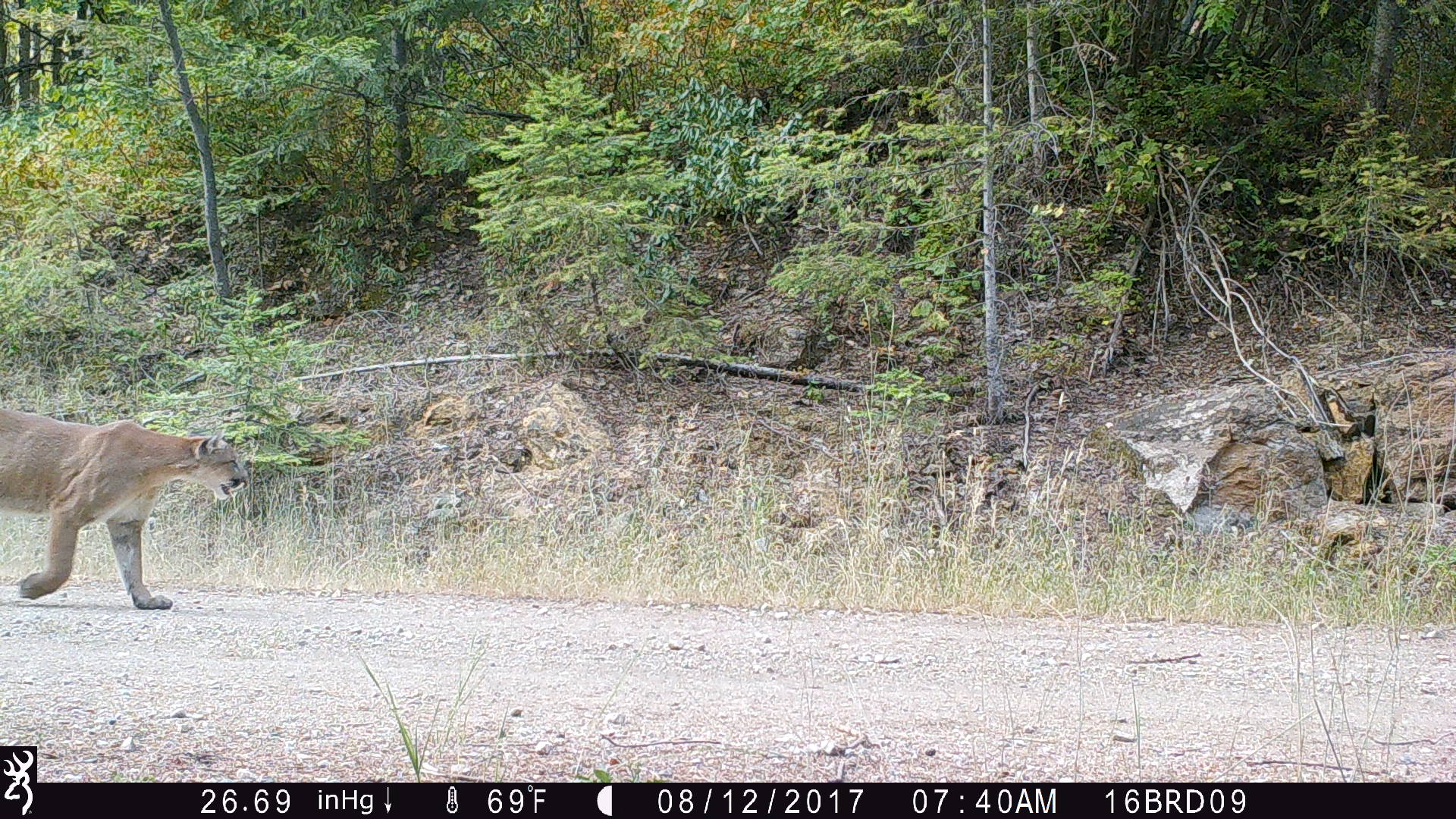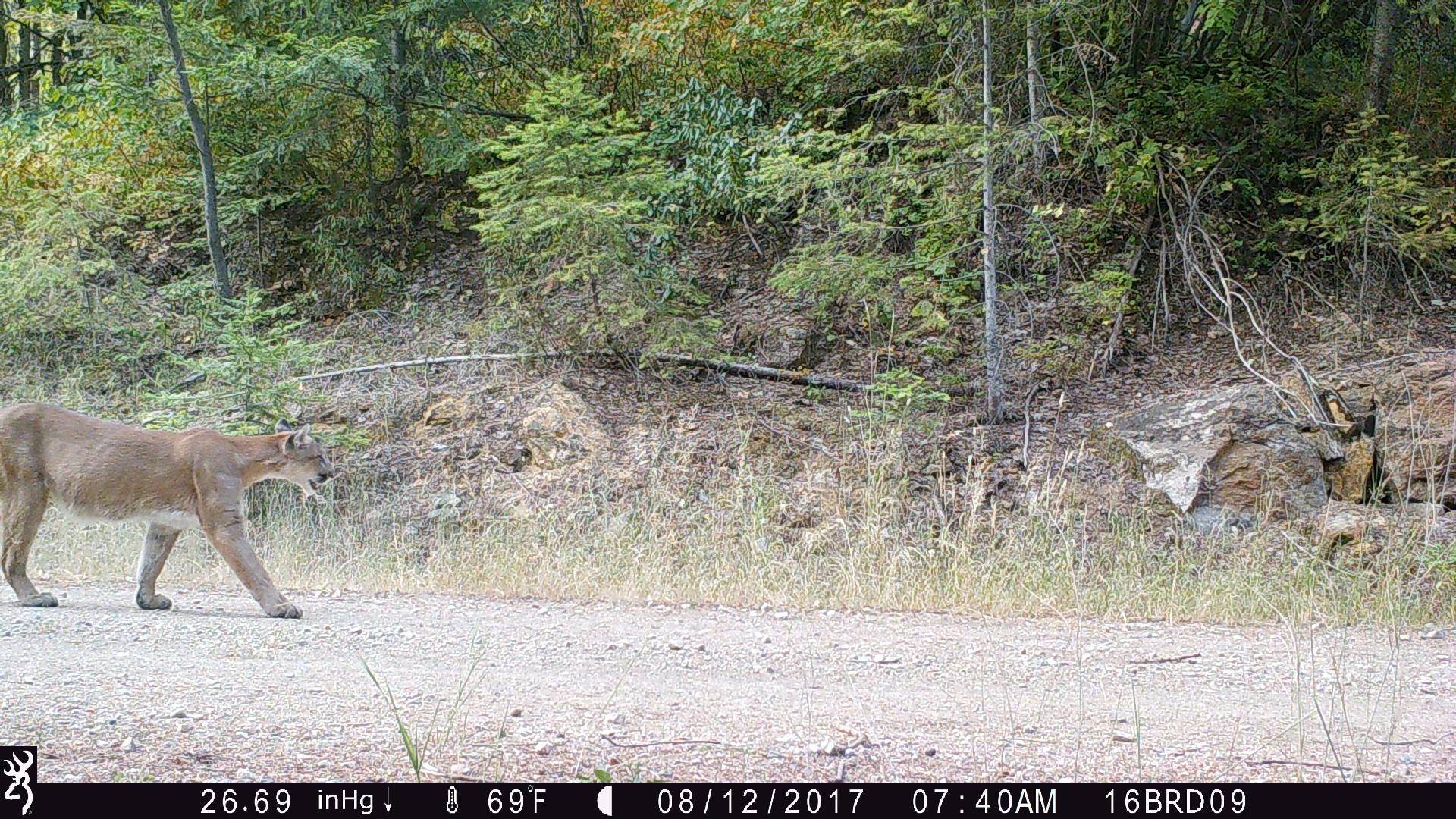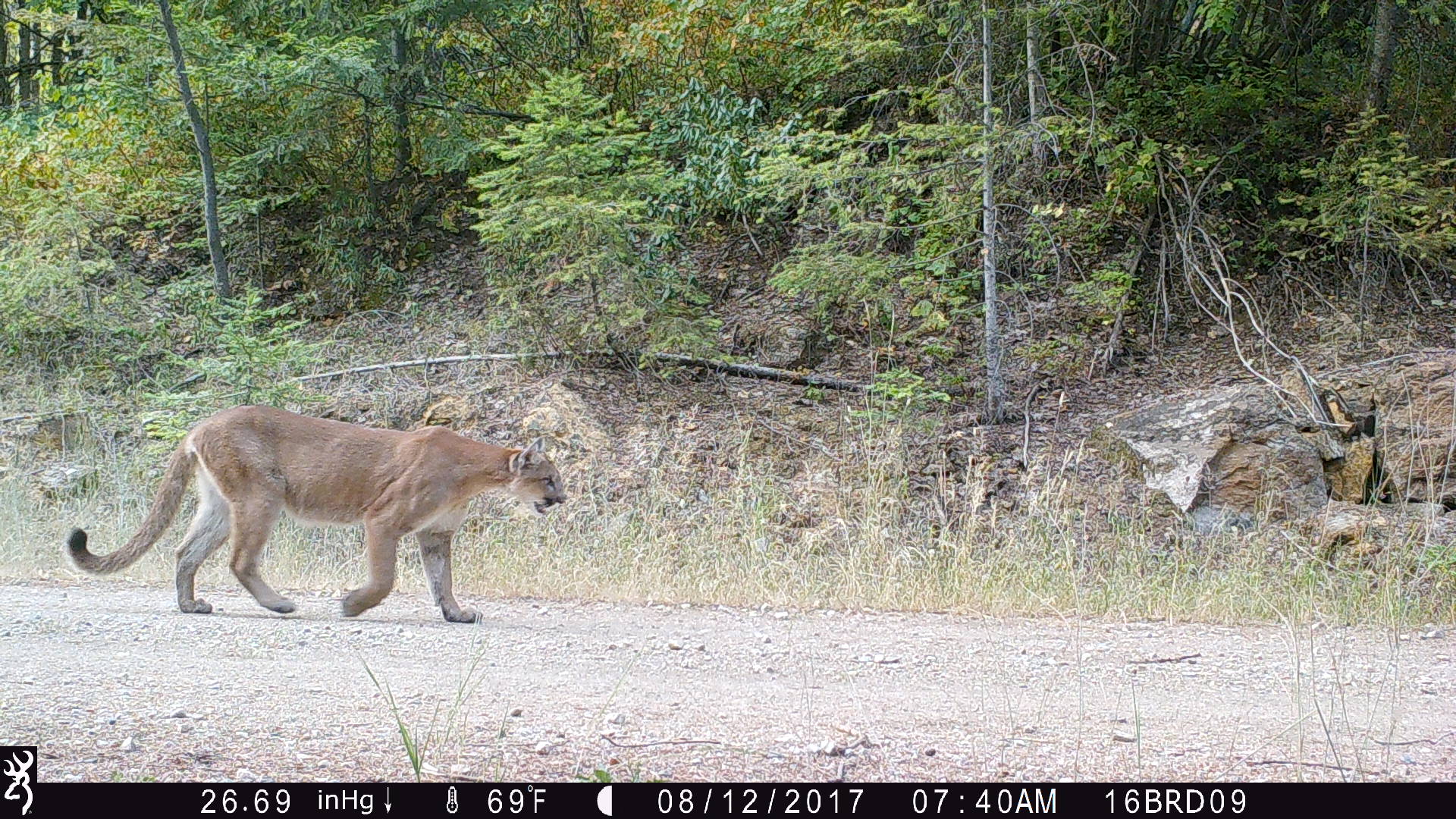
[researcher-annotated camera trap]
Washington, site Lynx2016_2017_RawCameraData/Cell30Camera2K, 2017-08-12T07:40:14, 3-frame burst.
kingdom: Animalia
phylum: Chordata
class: Mammalia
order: Carnivora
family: Felidae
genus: Puma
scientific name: Puma concolor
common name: mountain lion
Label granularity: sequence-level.